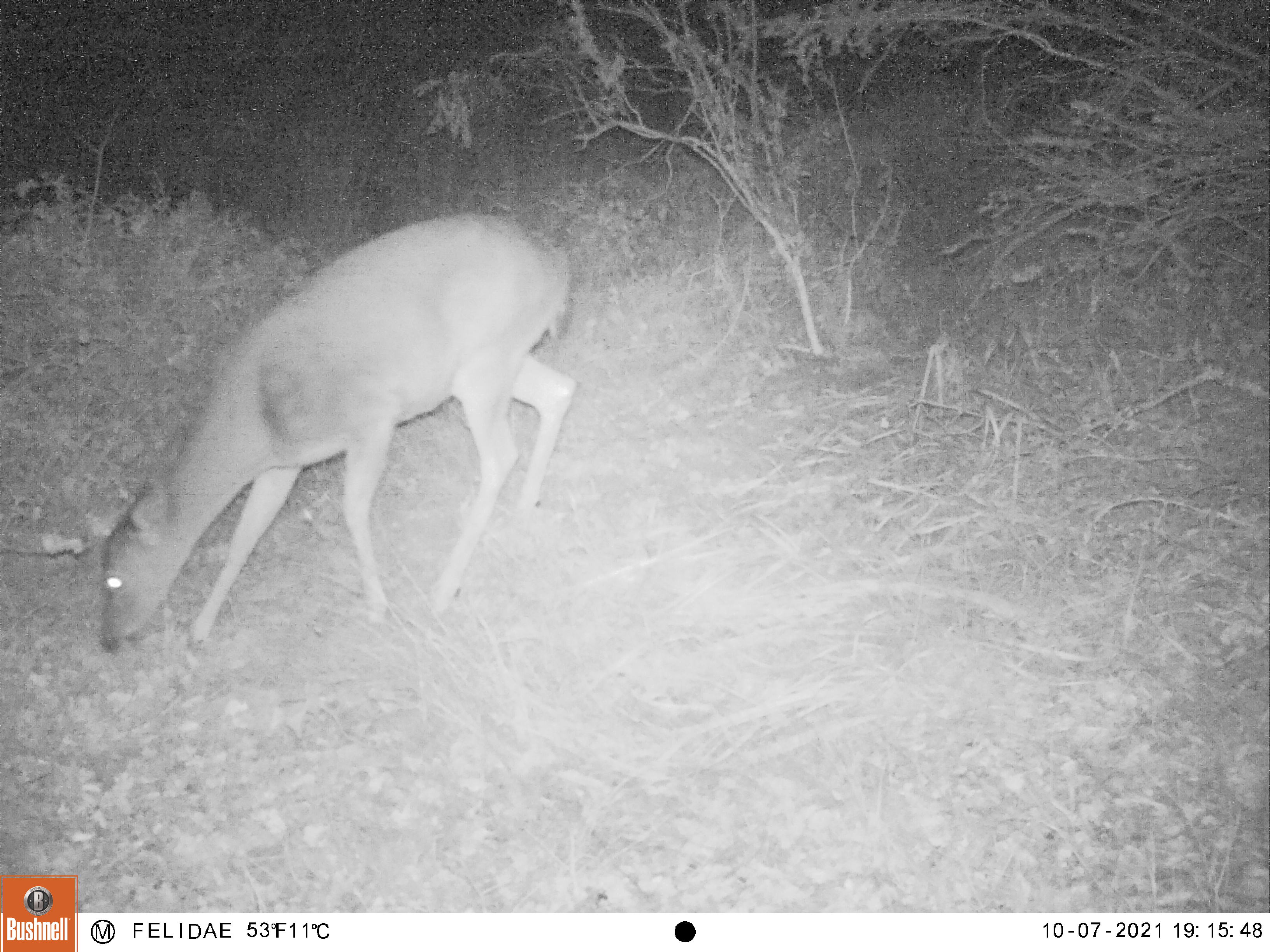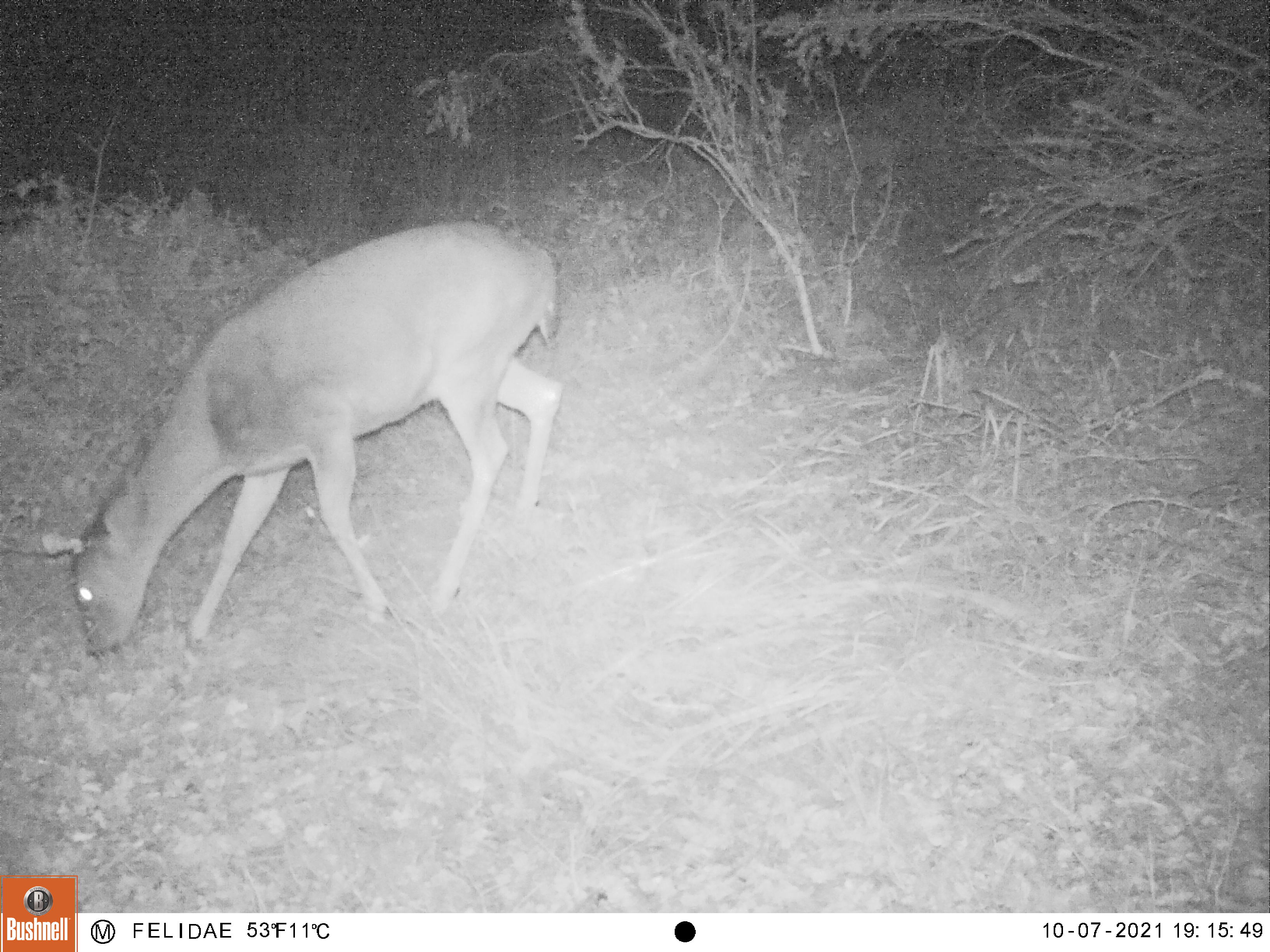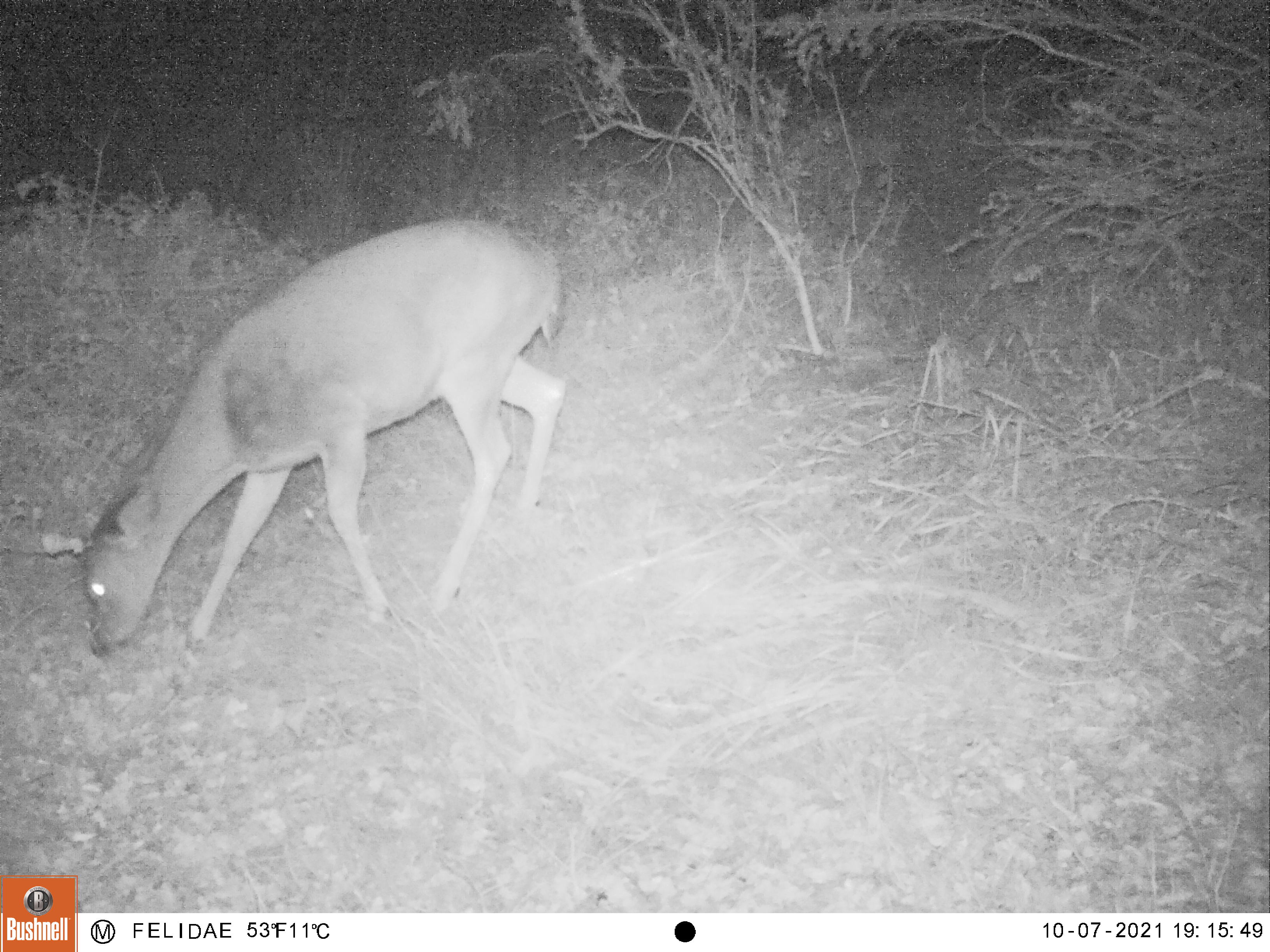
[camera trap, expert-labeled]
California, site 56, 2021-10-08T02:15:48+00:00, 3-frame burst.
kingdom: Animalia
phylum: Chordata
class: Mammalia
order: Artiodactyla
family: Cervidae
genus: Odocoileus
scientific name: Odocoileus hemionus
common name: mule deer